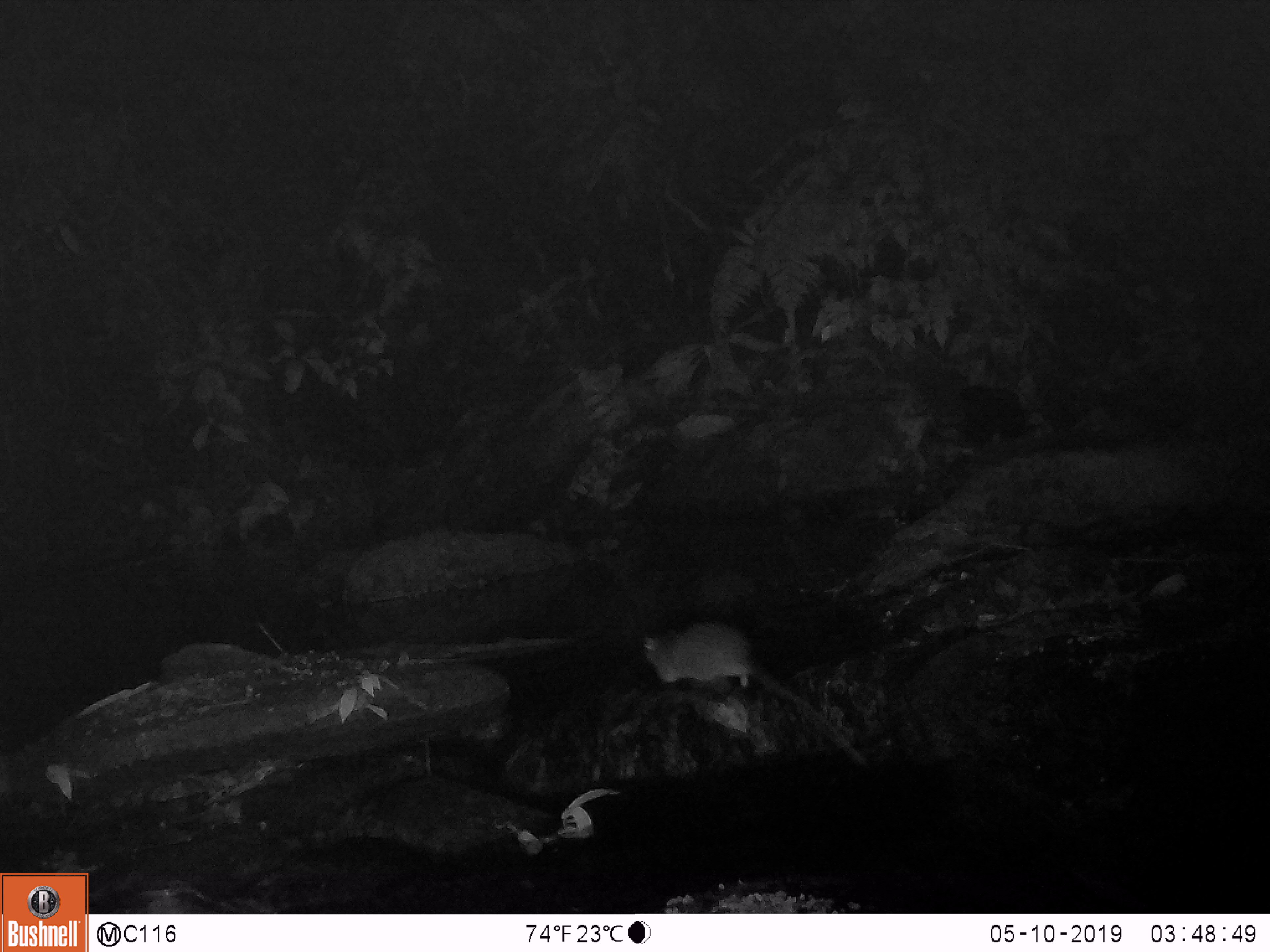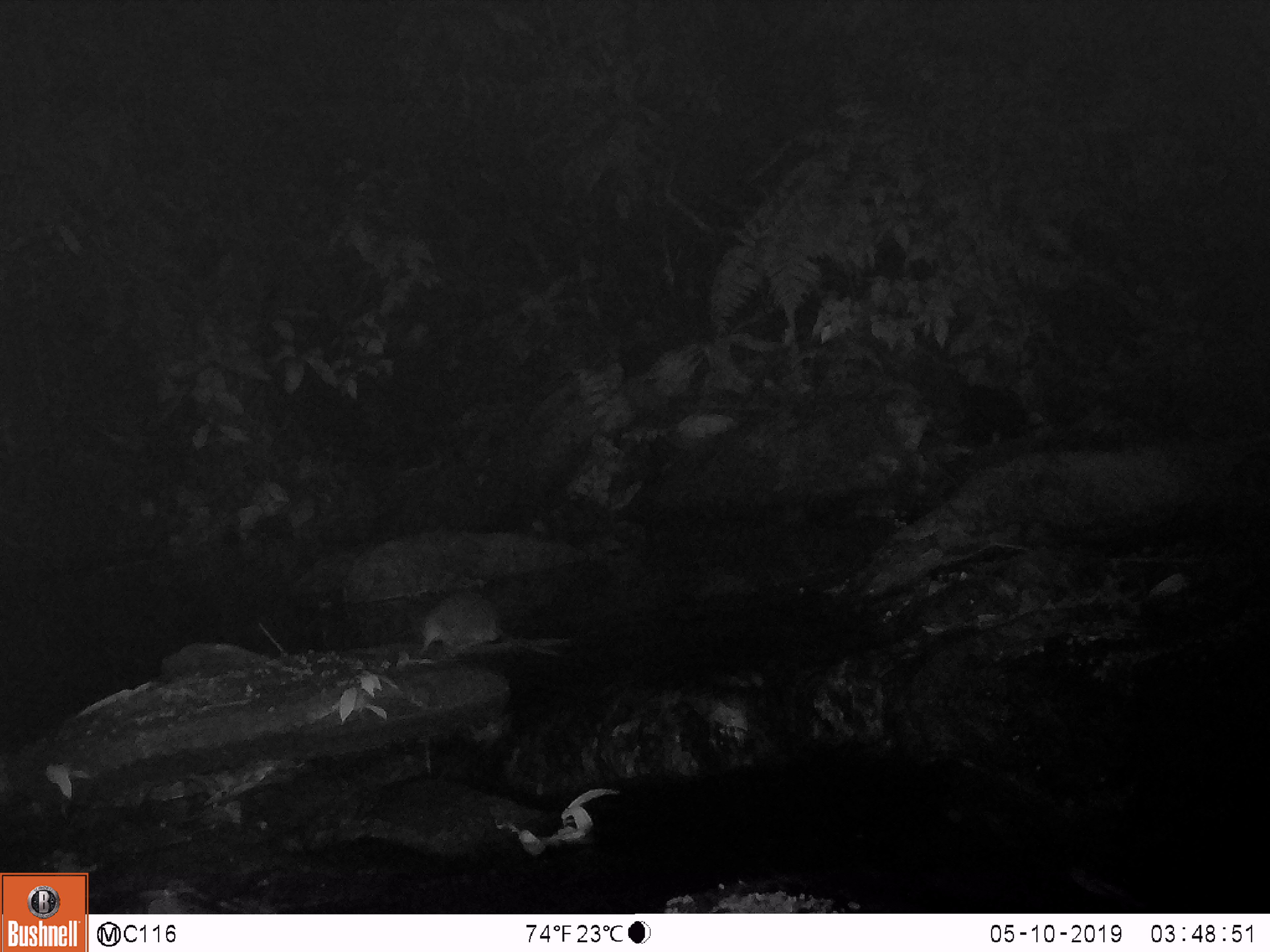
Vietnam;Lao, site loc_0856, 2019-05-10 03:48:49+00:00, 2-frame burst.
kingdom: Animalia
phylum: Chordata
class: Mammalia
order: Rodentia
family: Muridae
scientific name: Muridae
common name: old-world mice and rats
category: unidentified murid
Unidentified murid (old-world mice and rats) (Muridae). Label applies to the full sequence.